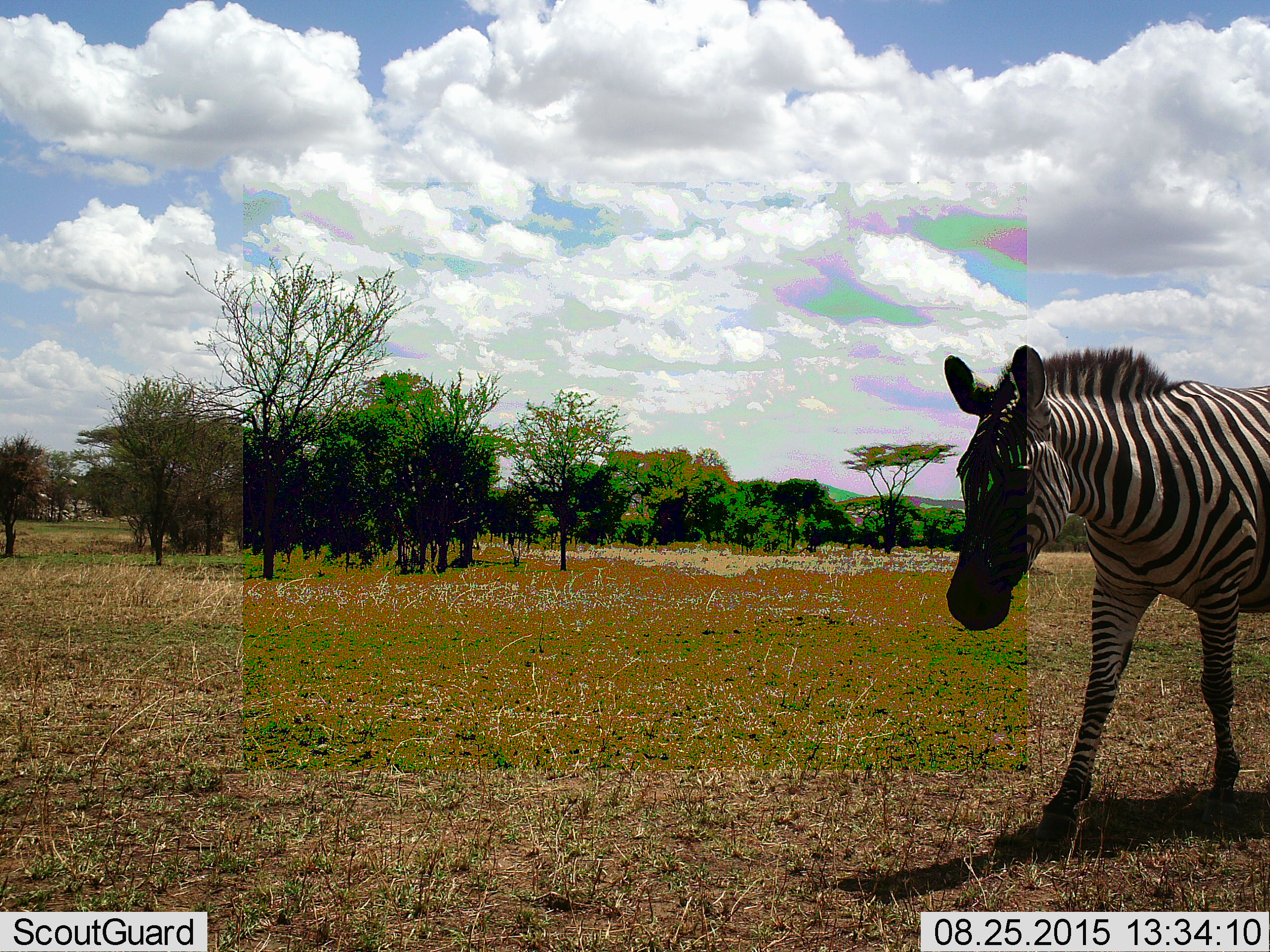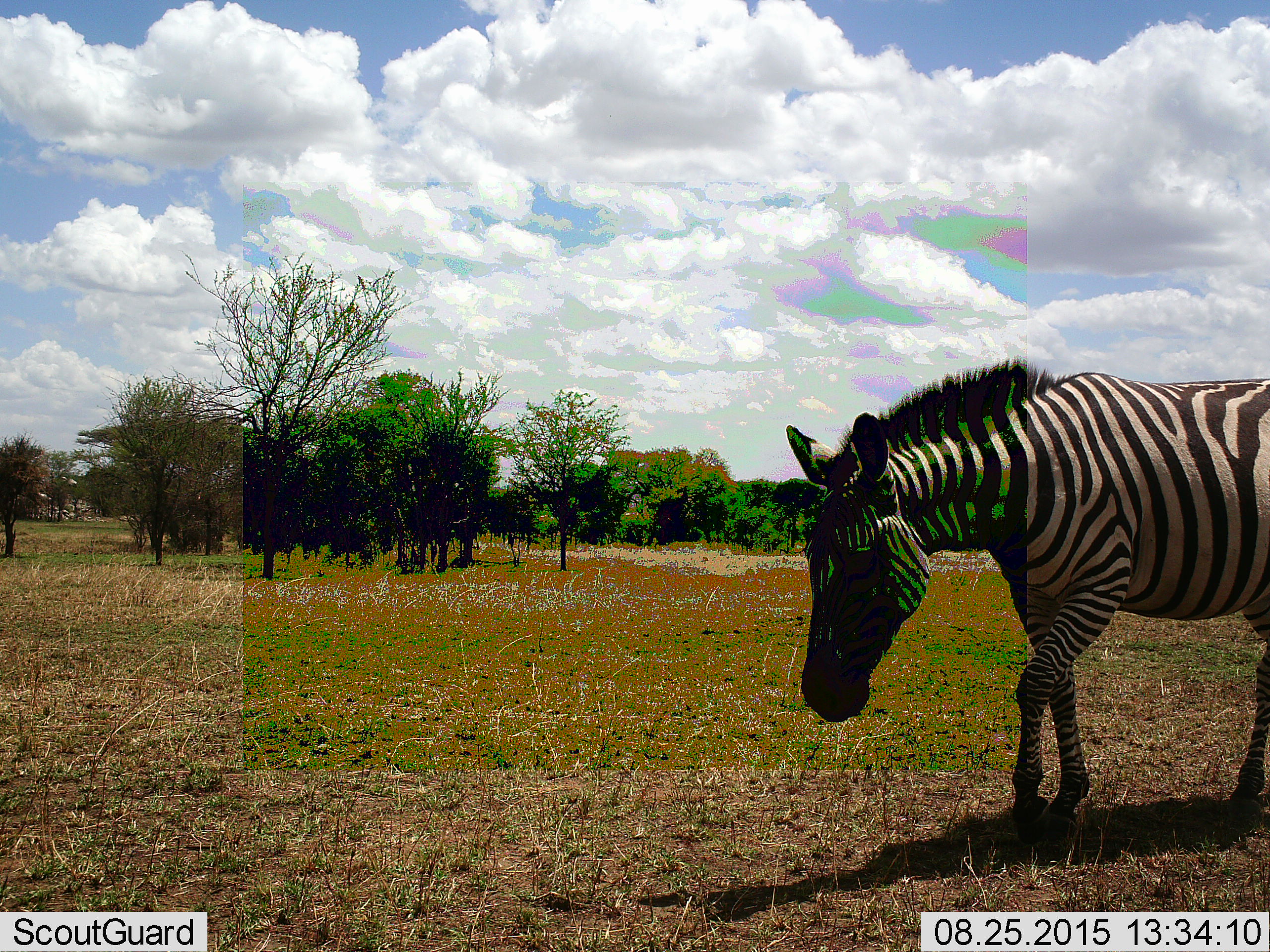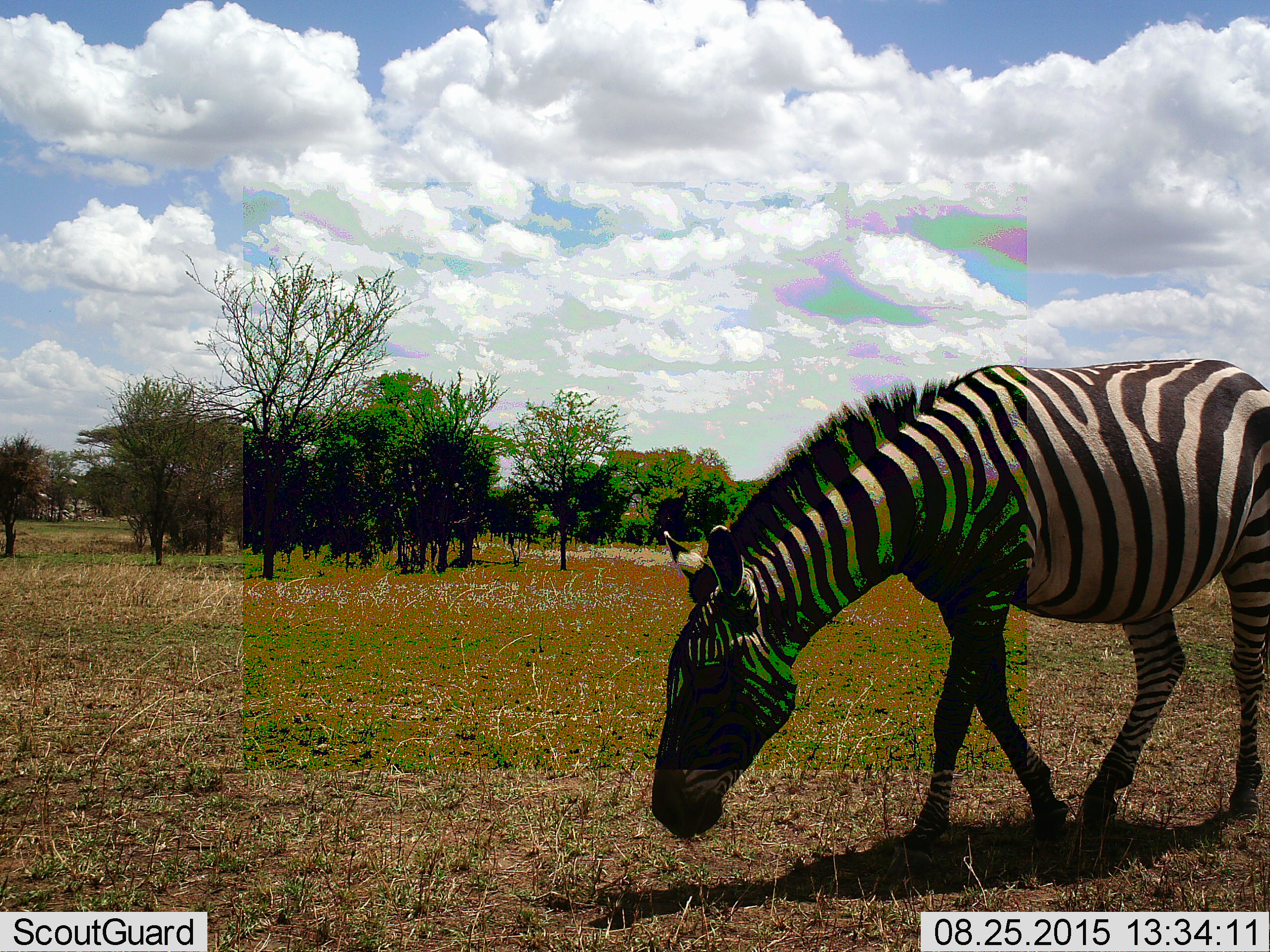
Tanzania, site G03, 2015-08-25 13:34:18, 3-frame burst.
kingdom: Animalia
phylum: Chordata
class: Mammalia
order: Perissodactyla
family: Equidae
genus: Equus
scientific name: Equus quagga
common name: plains zebra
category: zebra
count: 1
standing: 12%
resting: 0%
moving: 88%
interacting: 0%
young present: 0%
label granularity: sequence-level